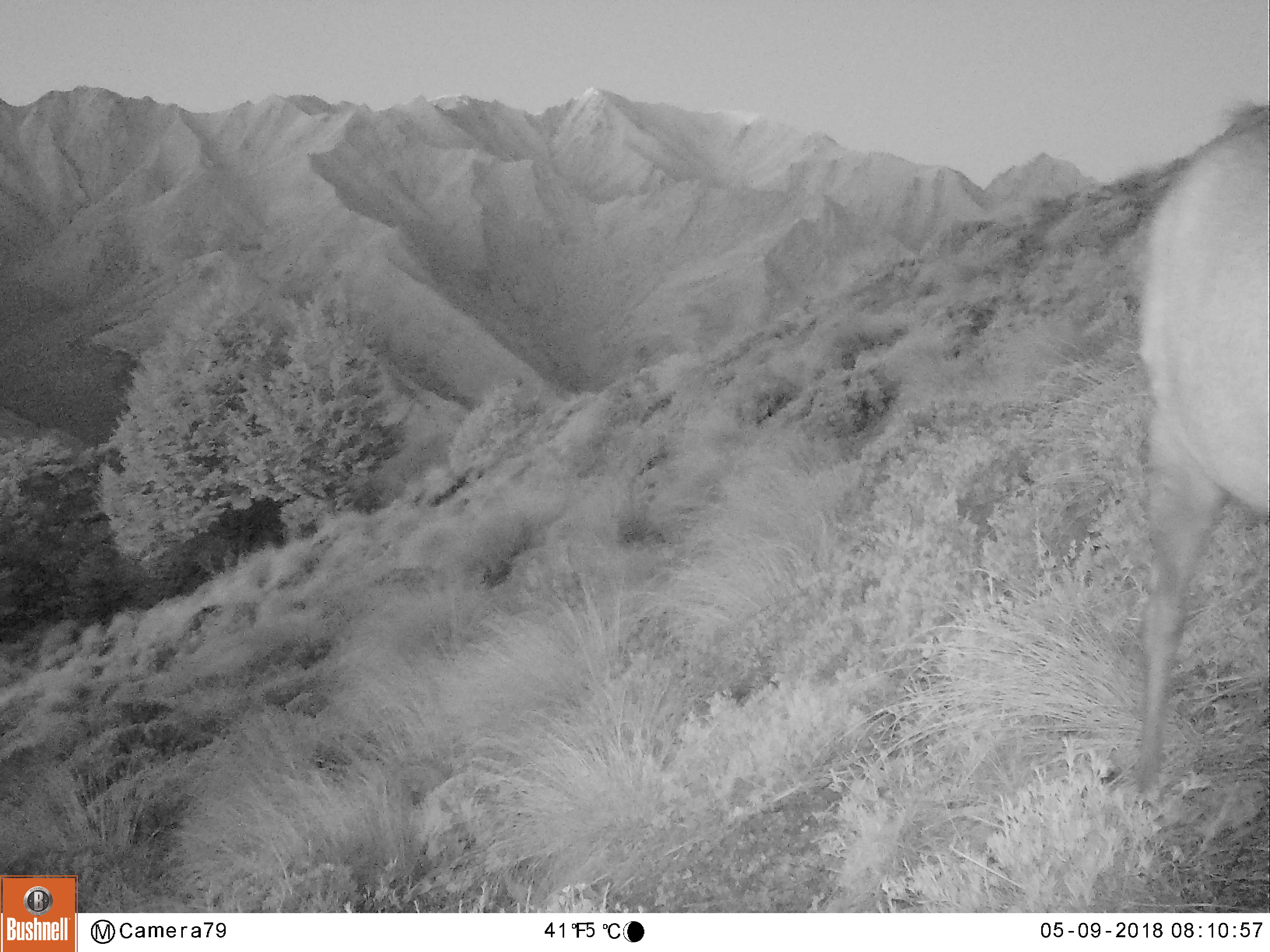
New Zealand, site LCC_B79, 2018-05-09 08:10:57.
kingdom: Animalia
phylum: Chordata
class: Mammalia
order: Artiodactyla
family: Cervidae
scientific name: Cervidae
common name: deer